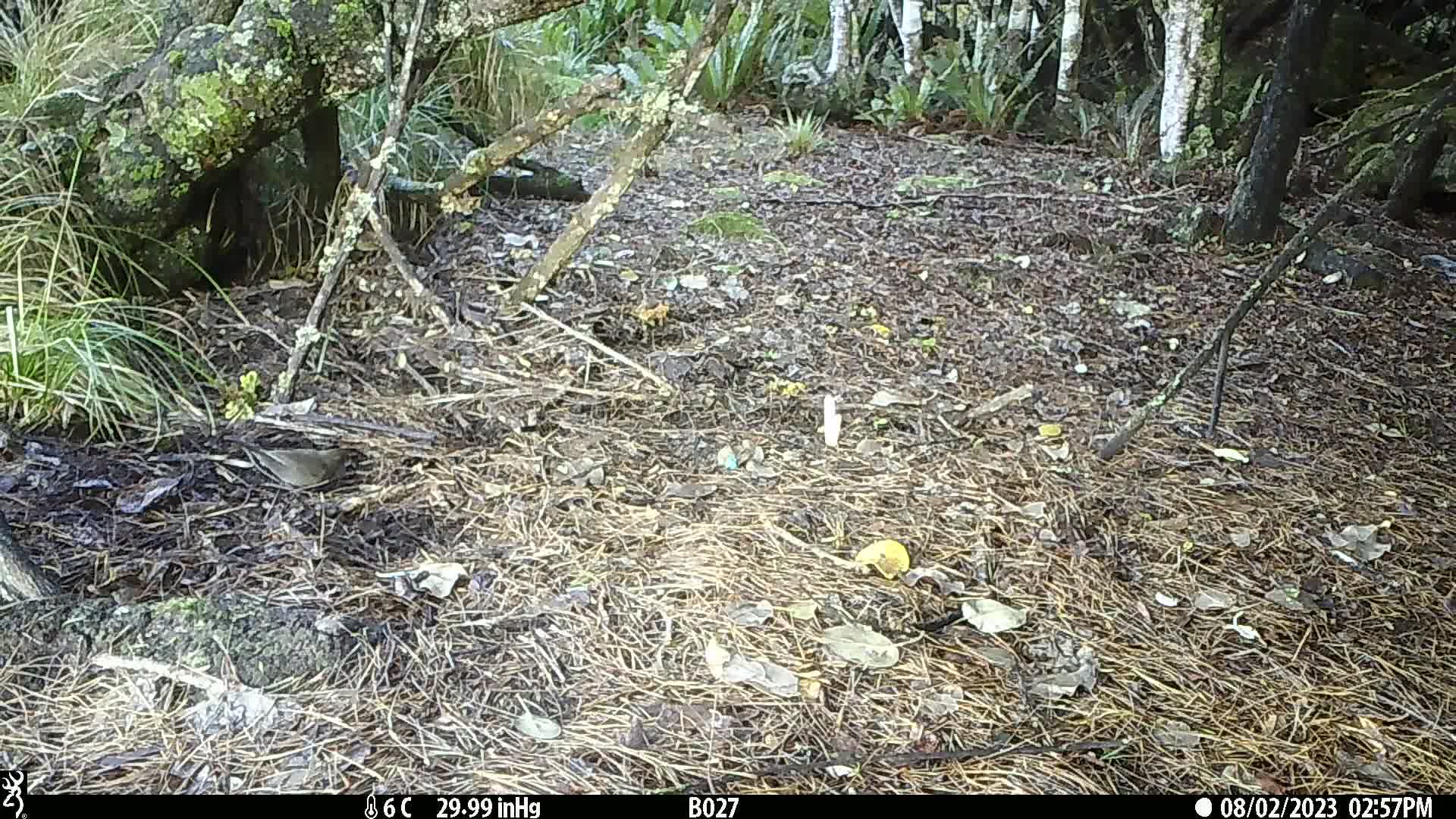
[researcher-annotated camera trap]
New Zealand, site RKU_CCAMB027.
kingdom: Animalia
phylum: Chordata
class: Aves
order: Passeriformes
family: Turdidae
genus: Turdus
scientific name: Turdus merula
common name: eurasian blackbird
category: blackbird